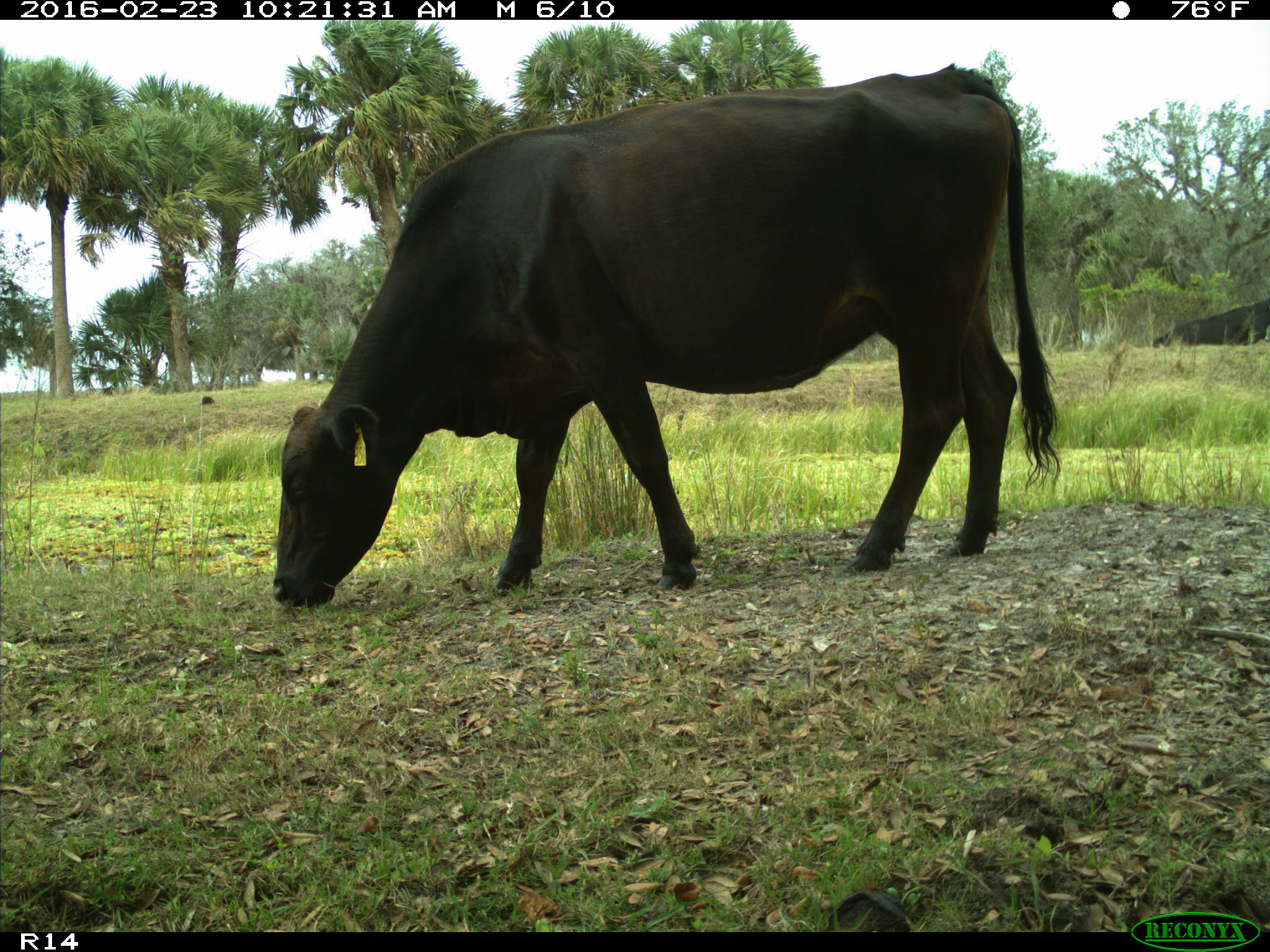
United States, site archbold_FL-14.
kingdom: Animalia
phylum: Chordata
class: Mammalia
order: Artiodactyla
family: Bovidae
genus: Bos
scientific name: Bos taurus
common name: domestic cow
Bos taurus (domestic cow).